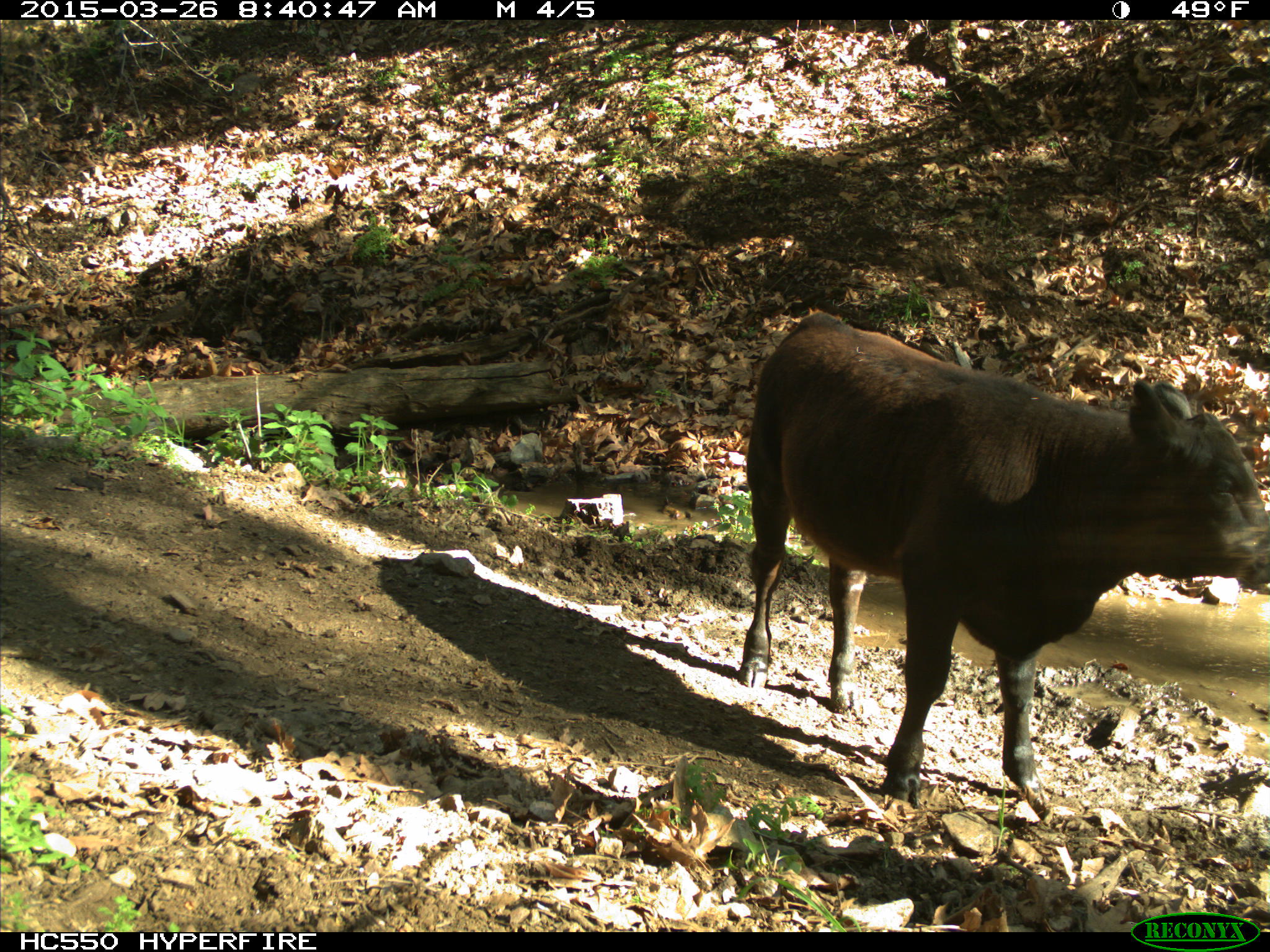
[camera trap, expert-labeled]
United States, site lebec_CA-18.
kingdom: Animalia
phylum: Chordata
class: Mammalia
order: Artiodactyla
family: Bovidae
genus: Bos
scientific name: Bos taurus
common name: domestic cow